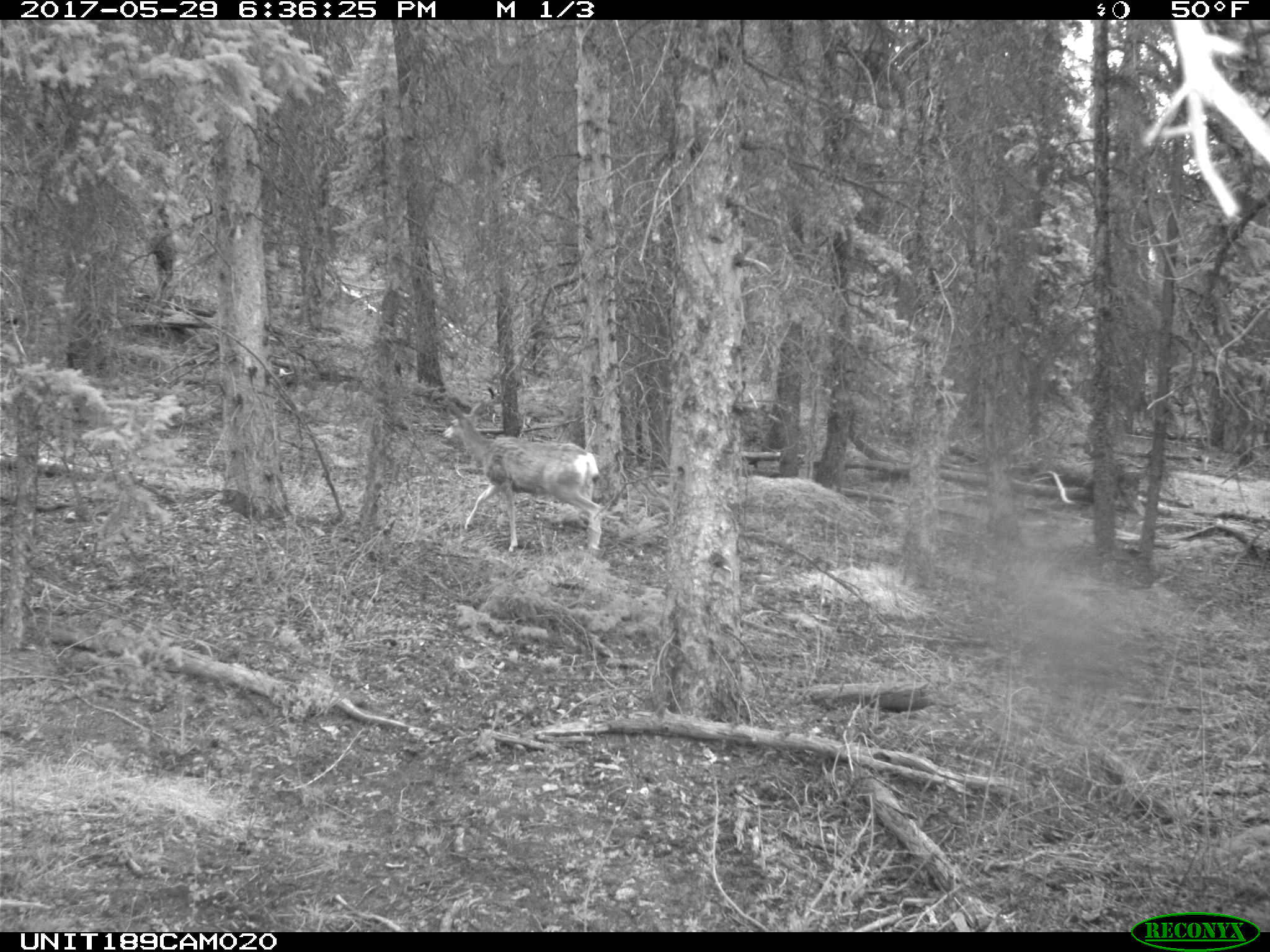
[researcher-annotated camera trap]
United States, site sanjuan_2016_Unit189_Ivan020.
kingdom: Animalia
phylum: Chordata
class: Mammalia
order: Artiodactyla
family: Cervidae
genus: Odocoileus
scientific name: Odocoileus hemionus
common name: mule deer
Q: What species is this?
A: Odocoileus hemionus (mule deer).